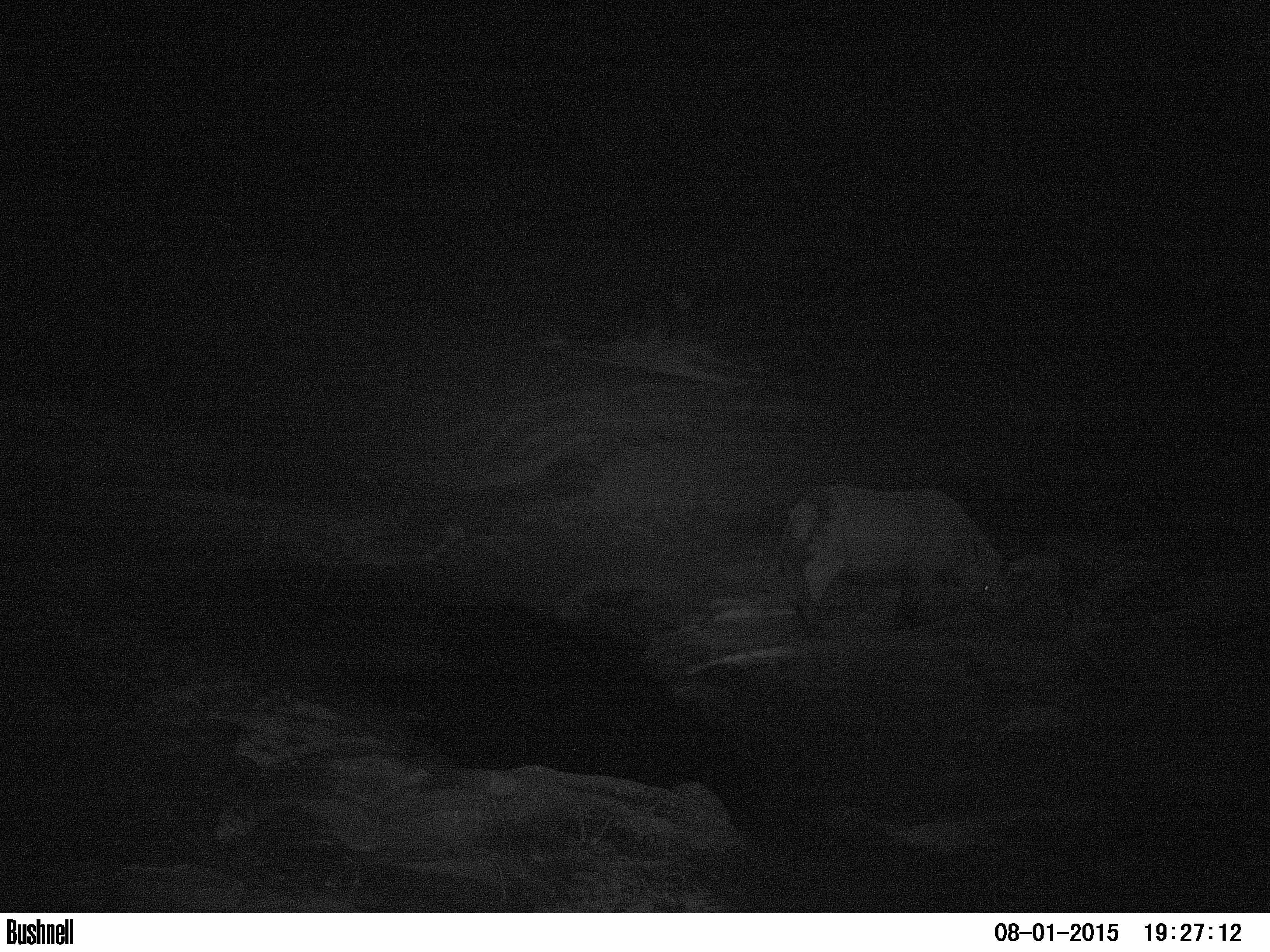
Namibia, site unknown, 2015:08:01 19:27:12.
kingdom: Animalia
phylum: Chordata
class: Mammalia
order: Perissodactyla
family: Rhinocerotidae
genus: Diceros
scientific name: Diceros bicornis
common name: black rhinoceros